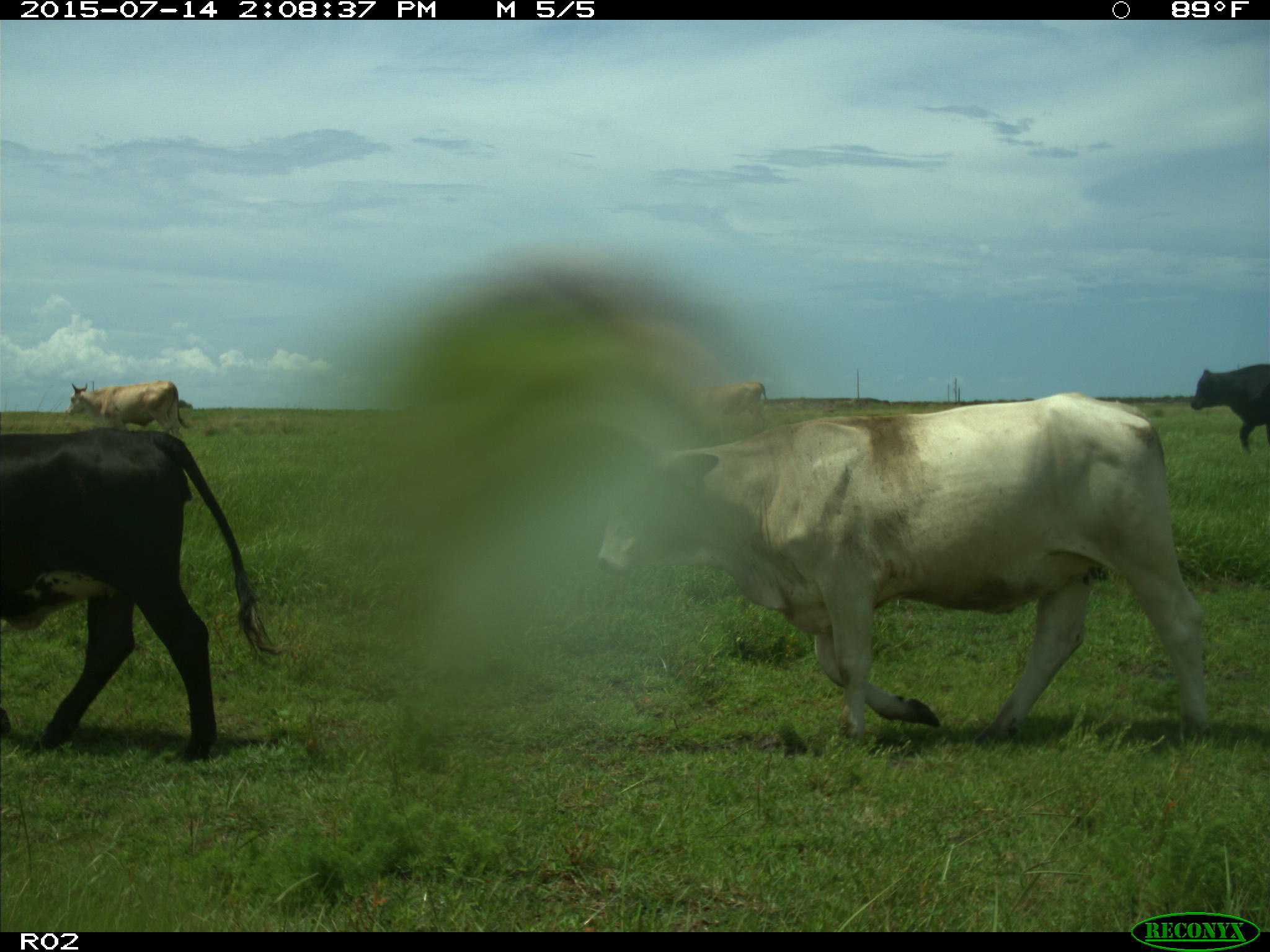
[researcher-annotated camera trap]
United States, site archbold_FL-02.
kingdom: Animalia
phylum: Chordata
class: Mammalia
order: Artiodactyla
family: Bovidae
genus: Bos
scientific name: Bos taurus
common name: domestic cow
Bos taurus (domestic cow).